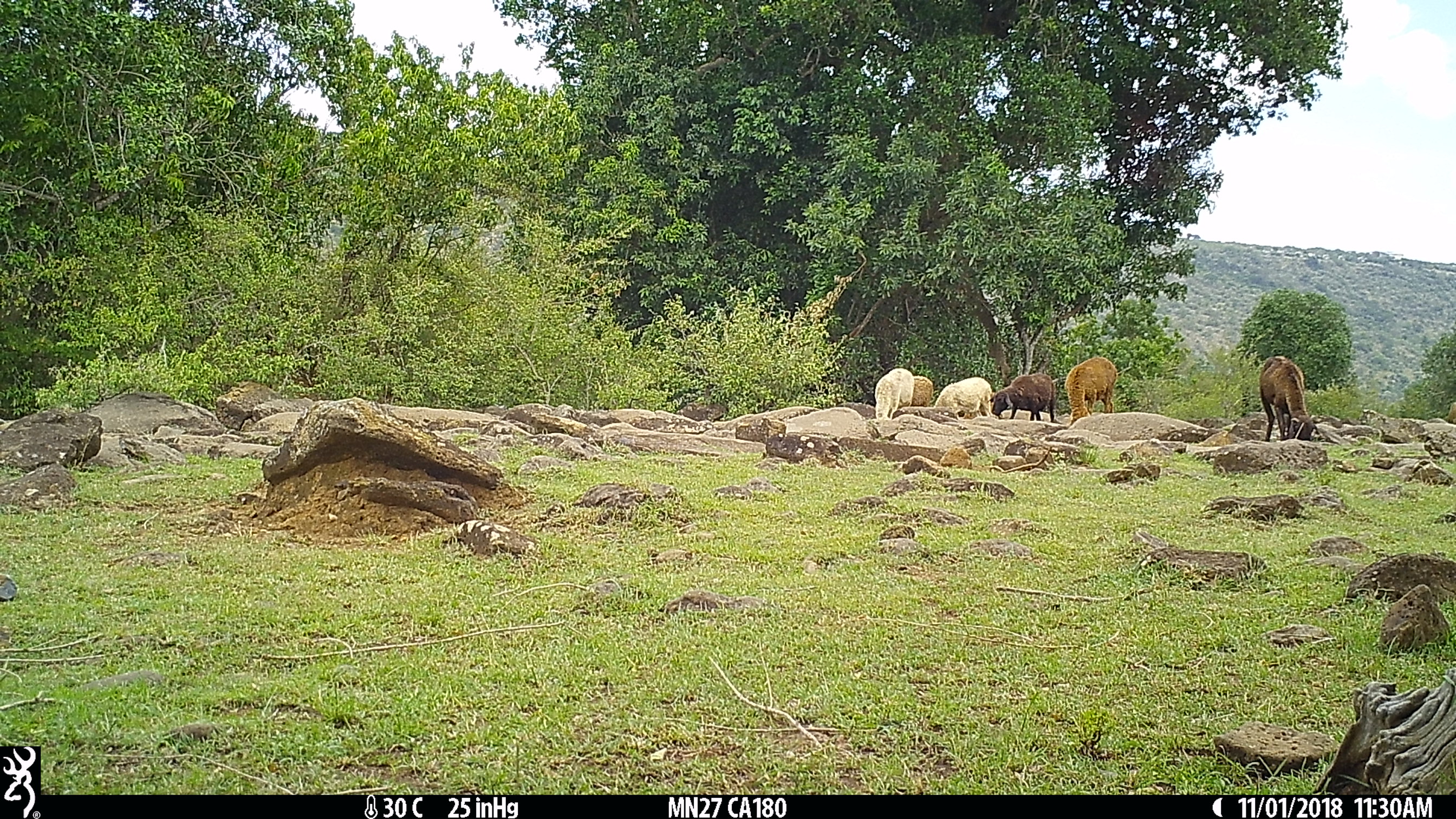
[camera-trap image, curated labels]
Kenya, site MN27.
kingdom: Animalia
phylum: Chordata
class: Mammalia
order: Artiodactyla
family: Bovidae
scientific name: Bovidae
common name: sheep or goat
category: shoat